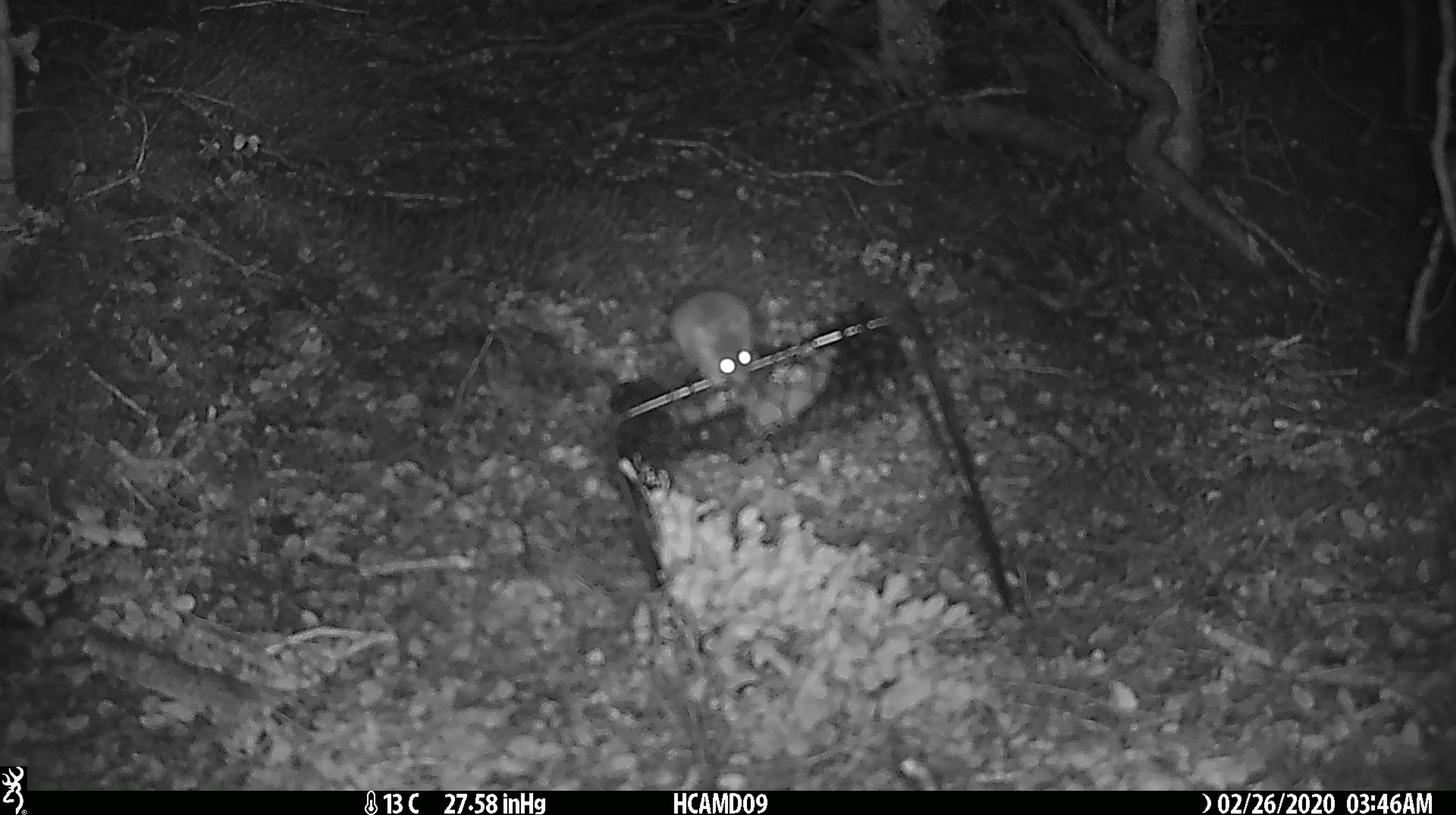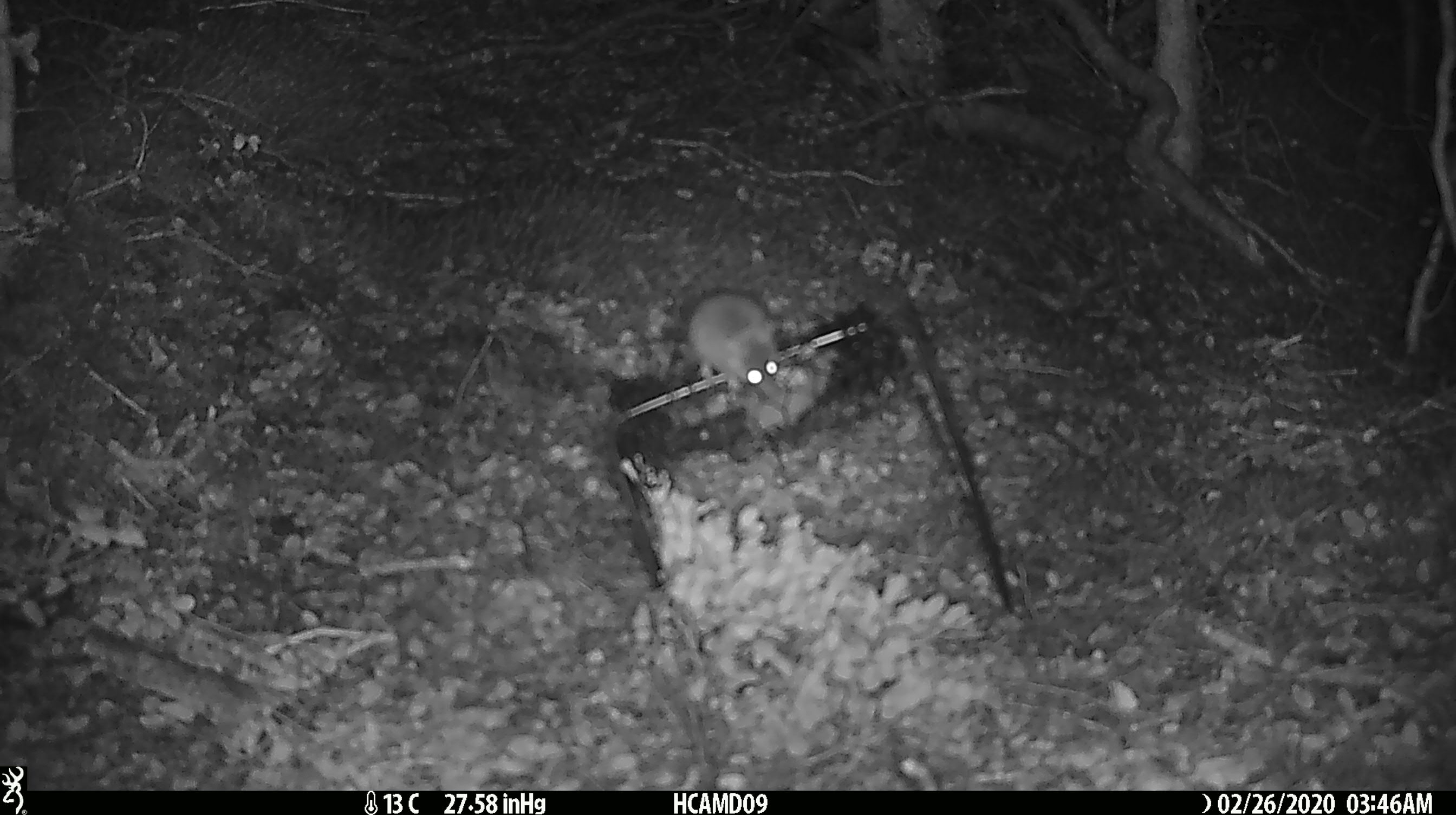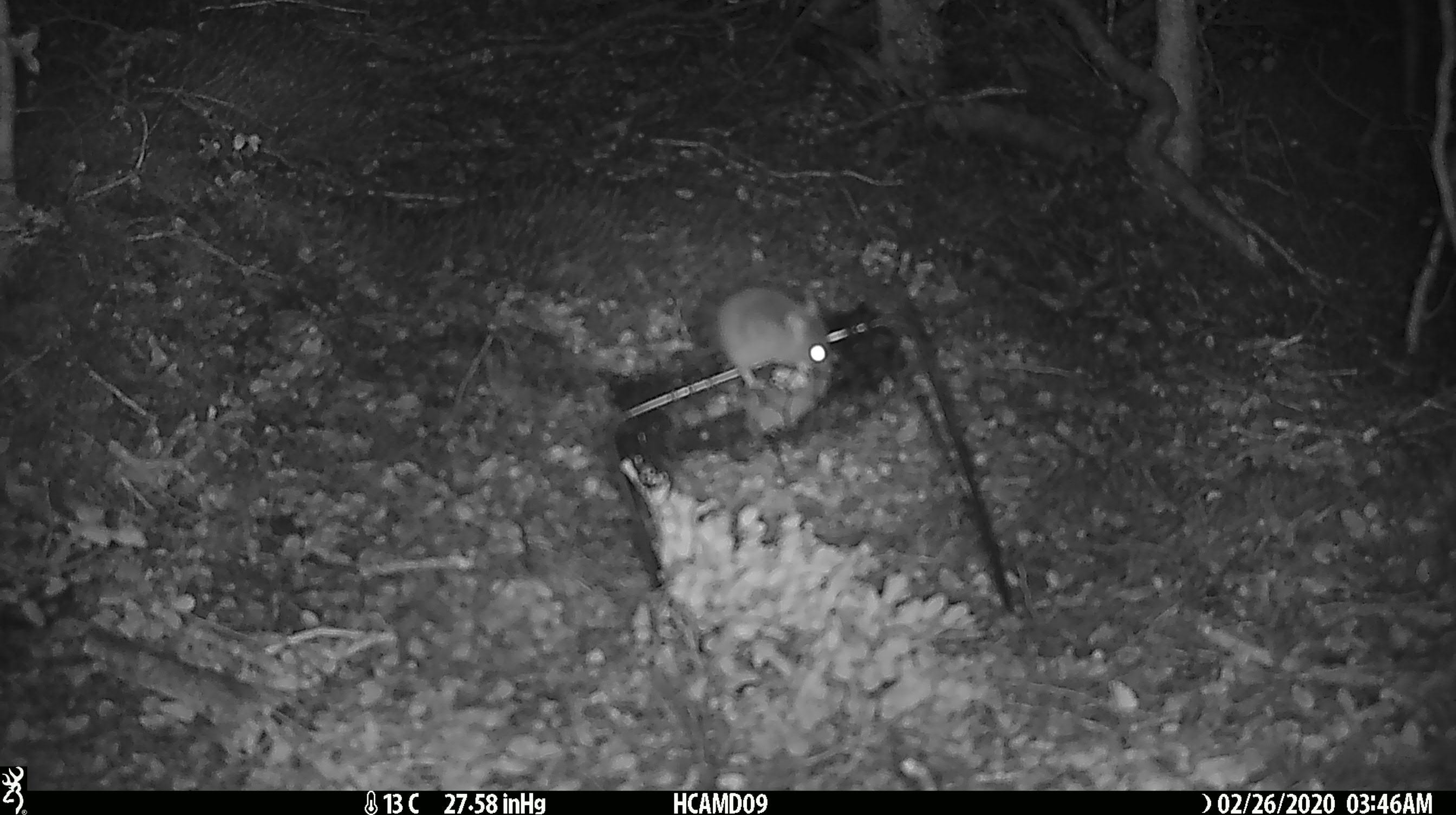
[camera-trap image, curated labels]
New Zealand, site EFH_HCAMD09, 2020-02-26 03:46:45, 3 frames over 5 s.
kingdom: Animalia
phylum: Chordata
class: Mammalia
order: Rodentia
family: Muridae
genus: Mus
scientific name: Mus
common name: mouse